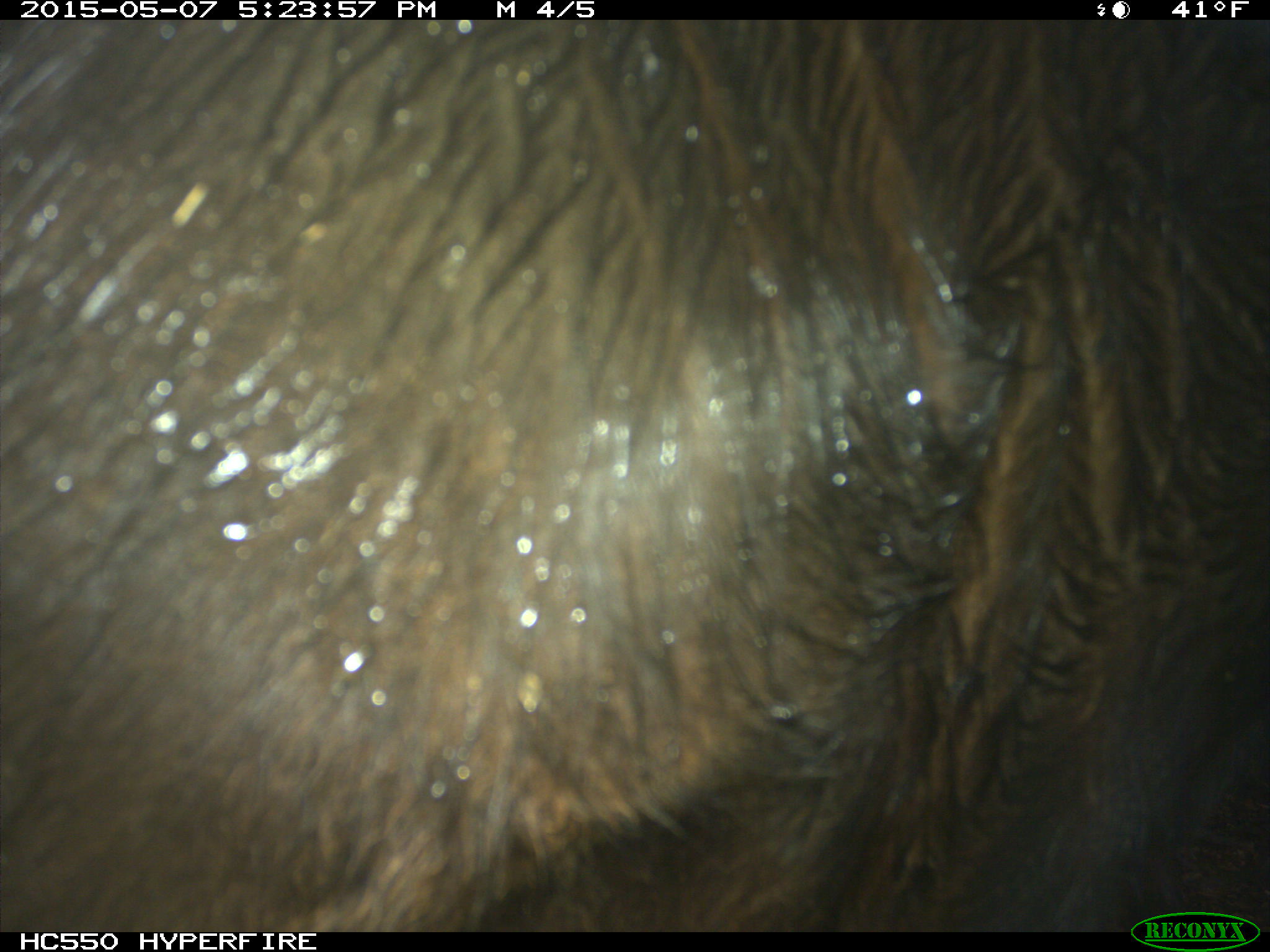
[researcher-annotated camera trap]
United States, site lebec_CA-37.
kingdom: Animalia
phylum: Chordata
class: Mammalia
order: Artiodactyla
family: Bovidae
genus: Bos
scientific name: Bos taurus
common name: domestic cow